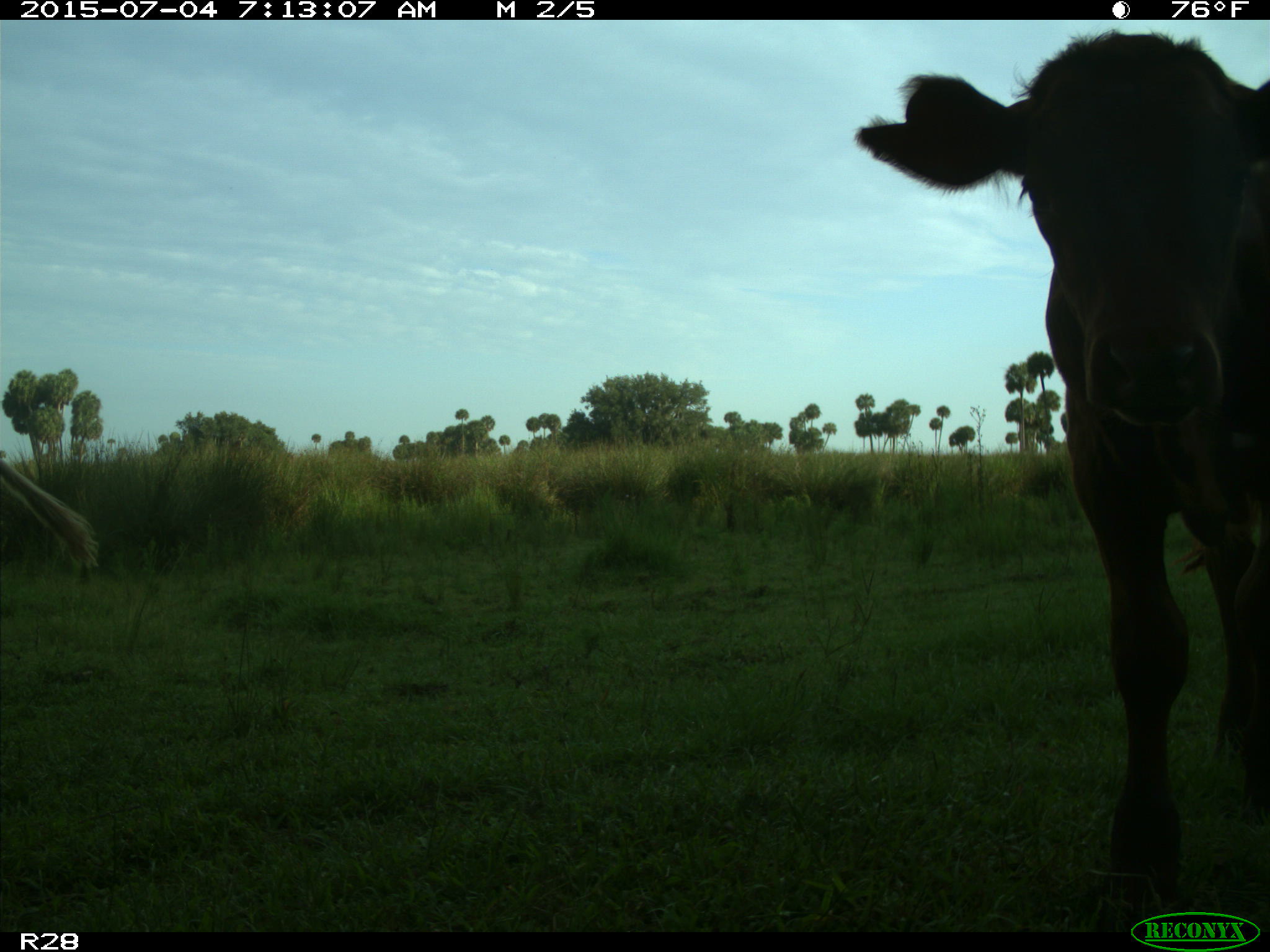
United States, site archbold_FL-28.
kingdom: Animalia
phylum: Chordata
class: Mammalia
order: Artiodactyla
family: Bovidae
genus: Bos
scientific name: Bos taurus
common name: domestic cow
Bos taurus (domestic cow).